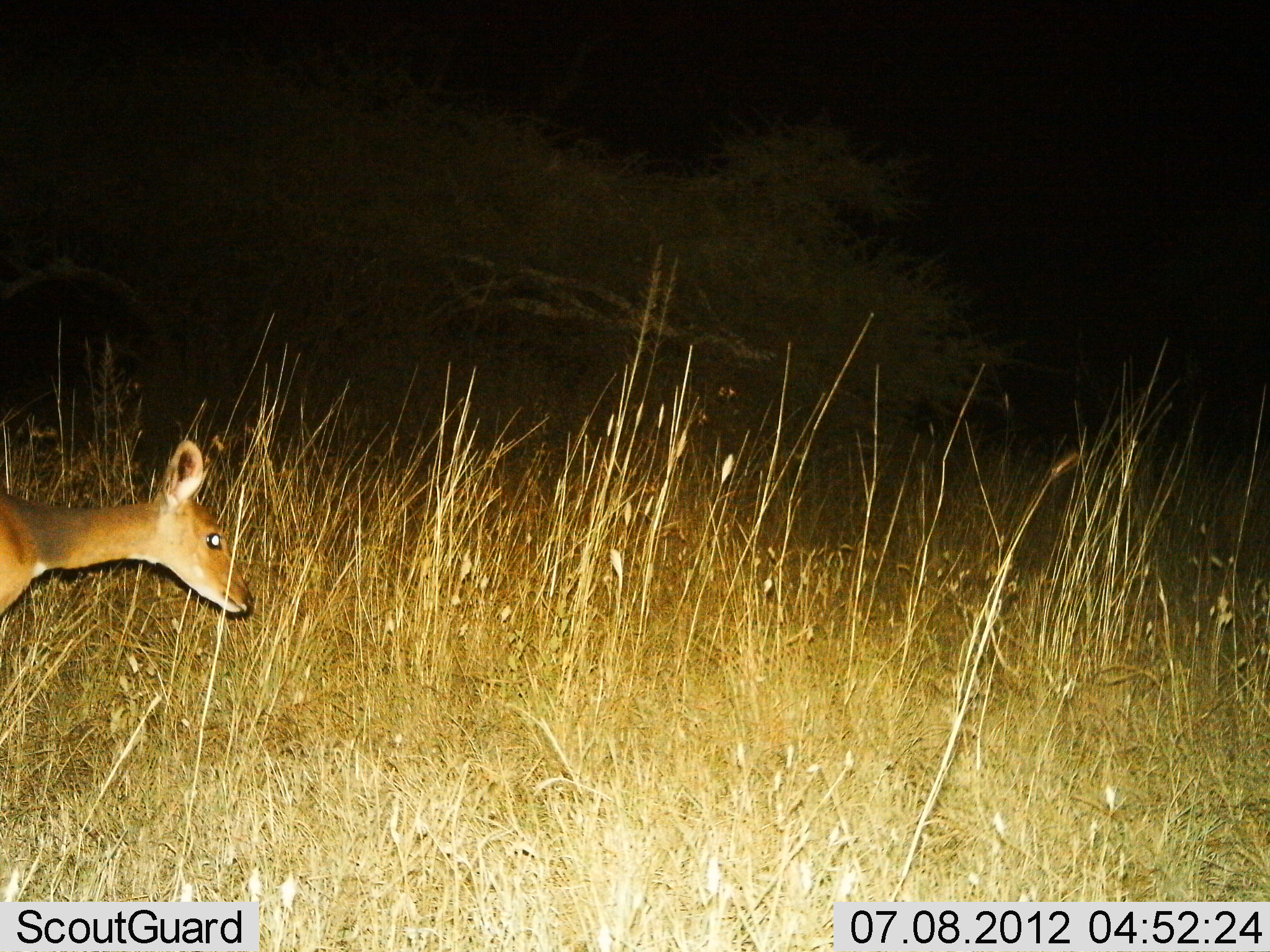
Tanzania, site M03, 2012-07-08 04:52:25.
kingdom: Animalia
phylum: Chordata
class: Mammalia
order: Artiodactyla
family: Bovidae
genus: Redunca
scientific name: Redunca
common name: reedbuck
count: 1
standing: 40%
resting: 0%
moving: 60%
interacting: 0%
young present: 0%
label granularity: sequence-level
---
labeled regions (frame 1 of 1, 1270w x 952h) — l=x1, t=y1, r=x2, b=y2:
animal: l=0, t=429, r=254, b=621